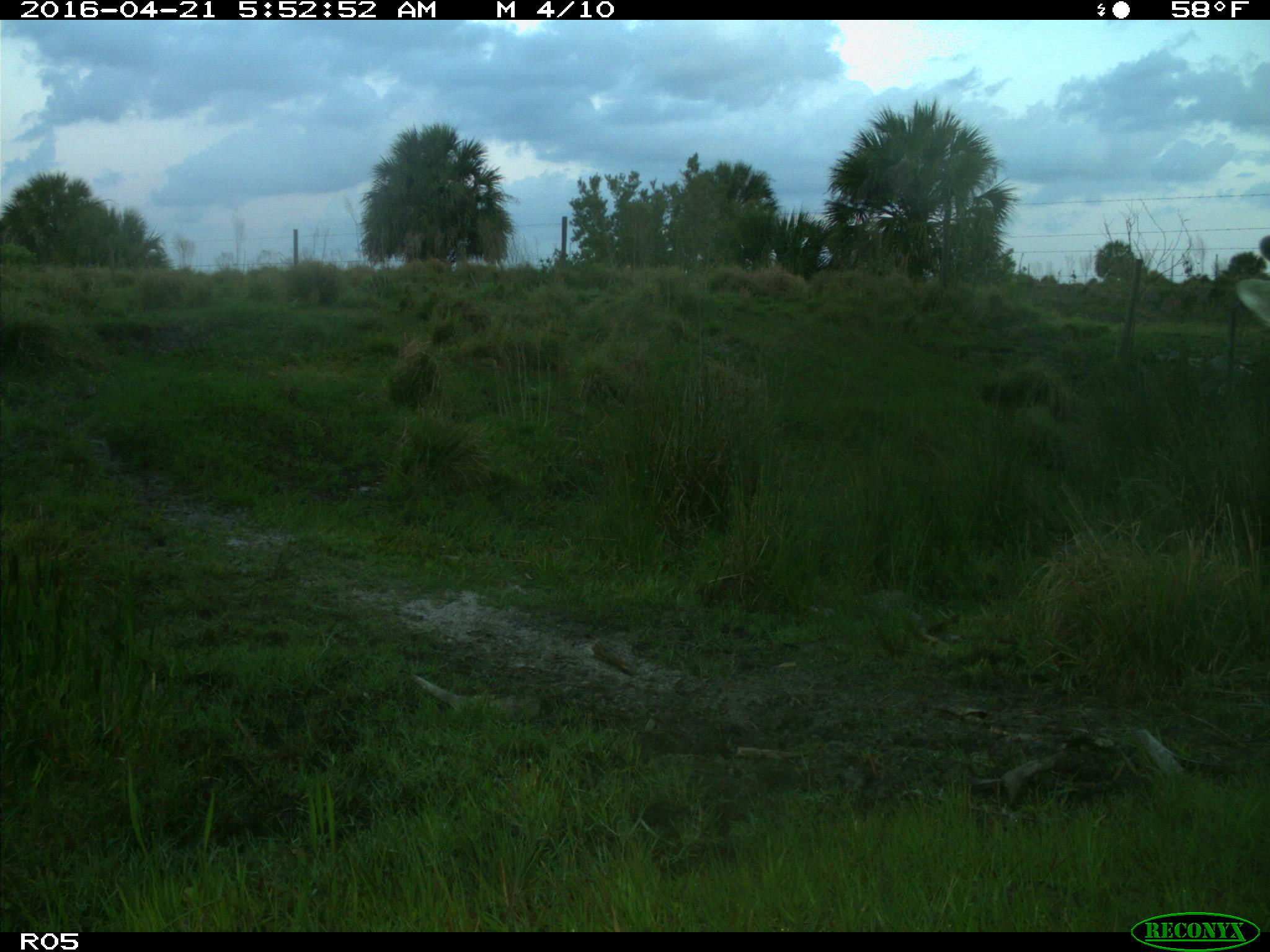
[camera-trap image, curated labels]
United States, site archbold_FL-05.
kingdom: Animalia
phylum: Chordata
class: Mammalia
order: Artiodactyla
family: Cervidae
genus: Odocoileus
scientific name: Odocoileus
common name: deer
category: unidentified deer